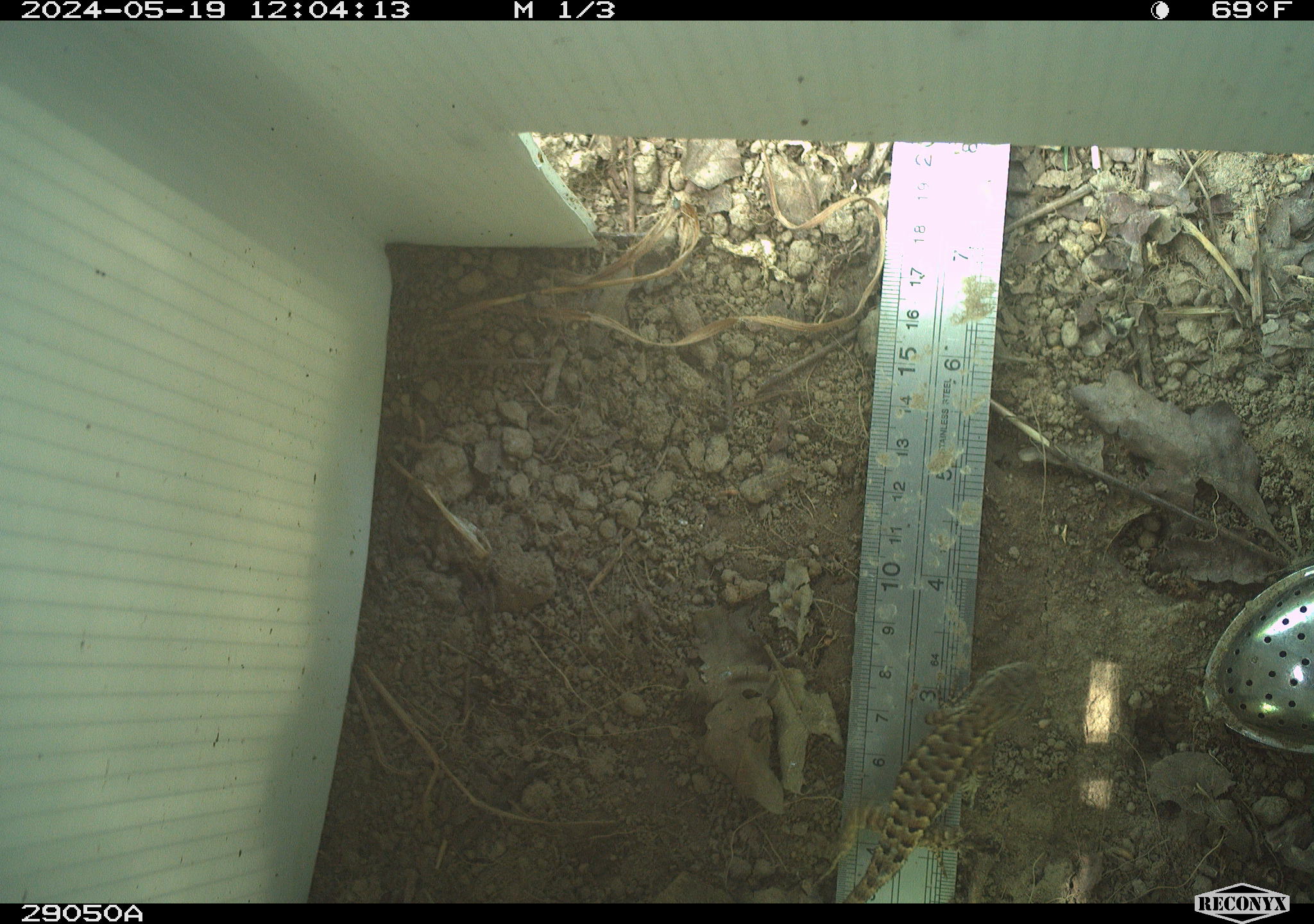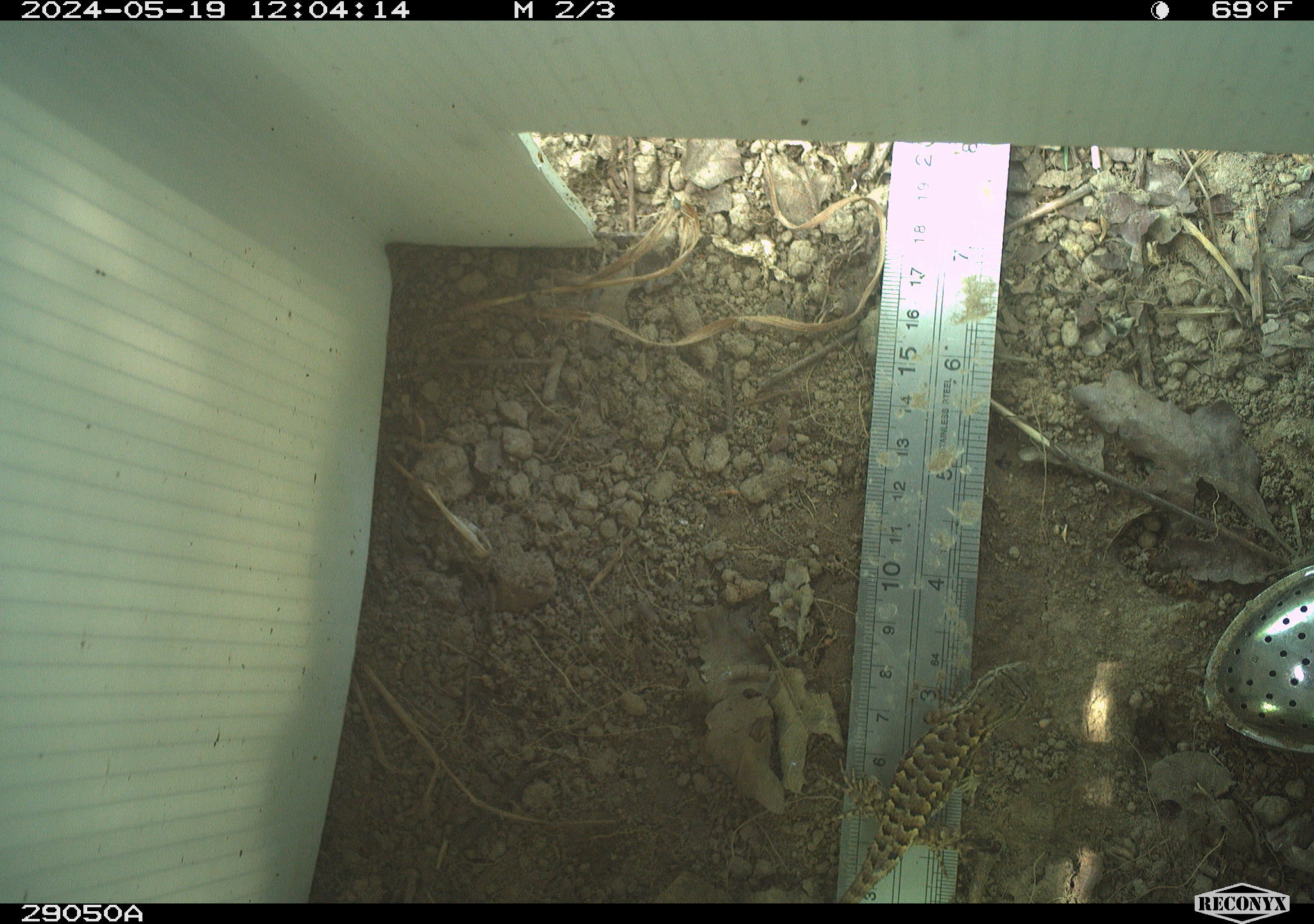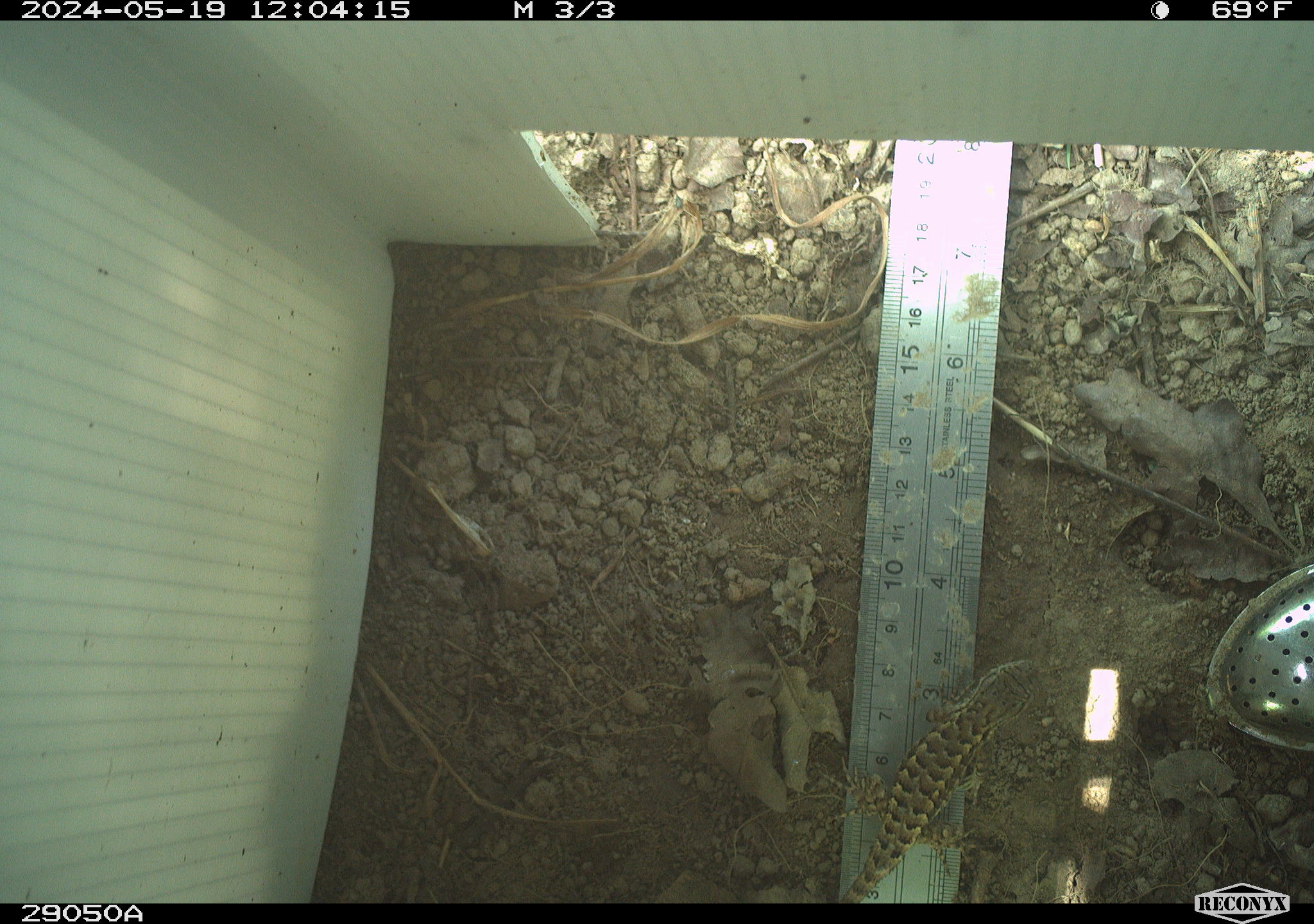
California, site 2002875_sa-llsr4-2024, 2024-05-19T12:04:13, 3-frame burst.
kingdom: Animalia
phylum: Chordata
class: Reptilia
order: Squamata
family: Phrynosomatidae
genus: Sceloporus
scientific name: Sceloporus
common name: spiny lizards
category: sceloporus species